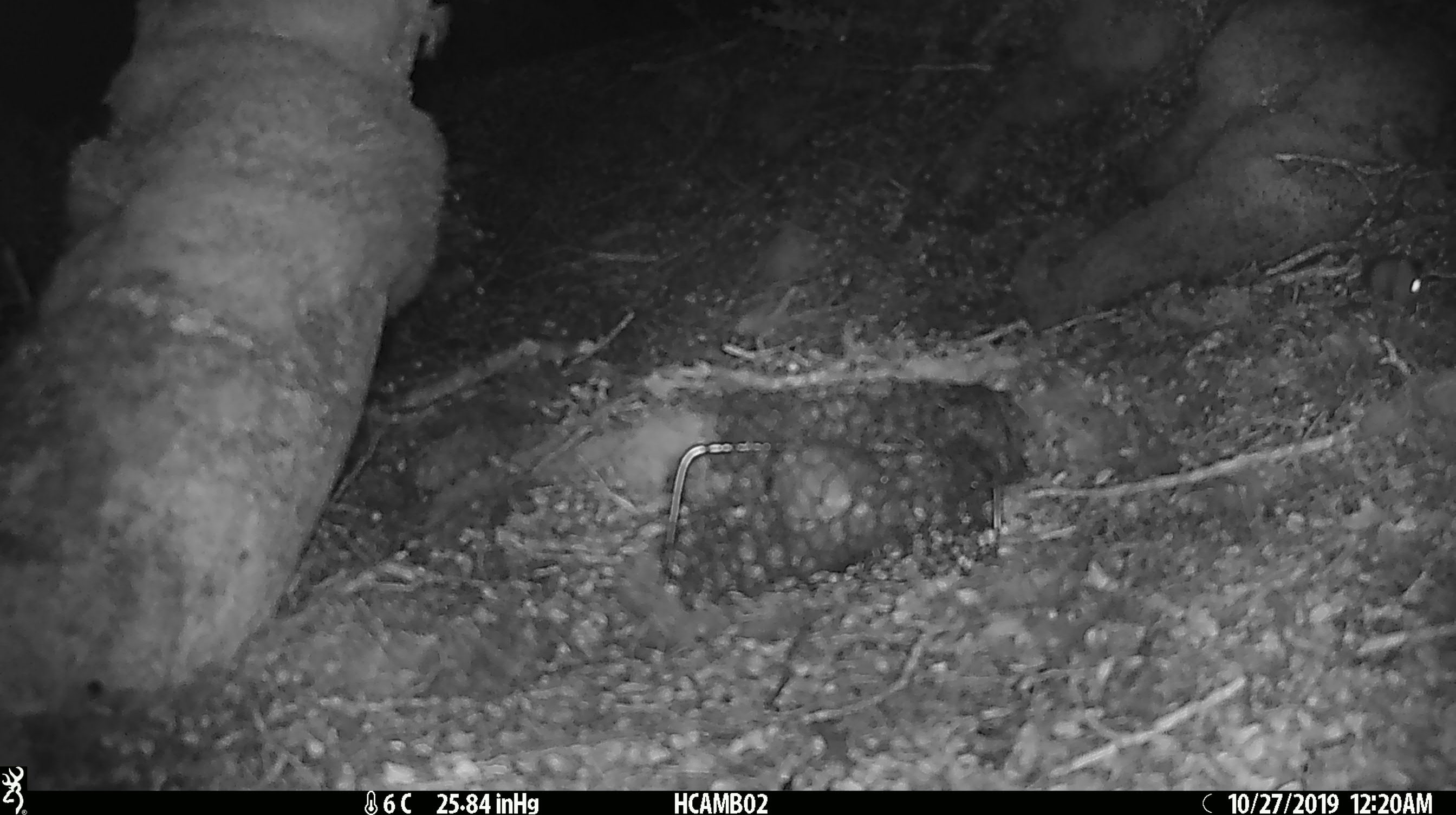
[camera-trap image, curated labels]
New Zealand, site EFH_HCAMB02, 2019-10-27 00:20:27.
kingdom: Animalia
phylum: Chordata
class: Mammalia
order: Rodentia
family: Muridae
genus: Mus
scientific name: Mus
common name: mouse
Mouse (Mus).